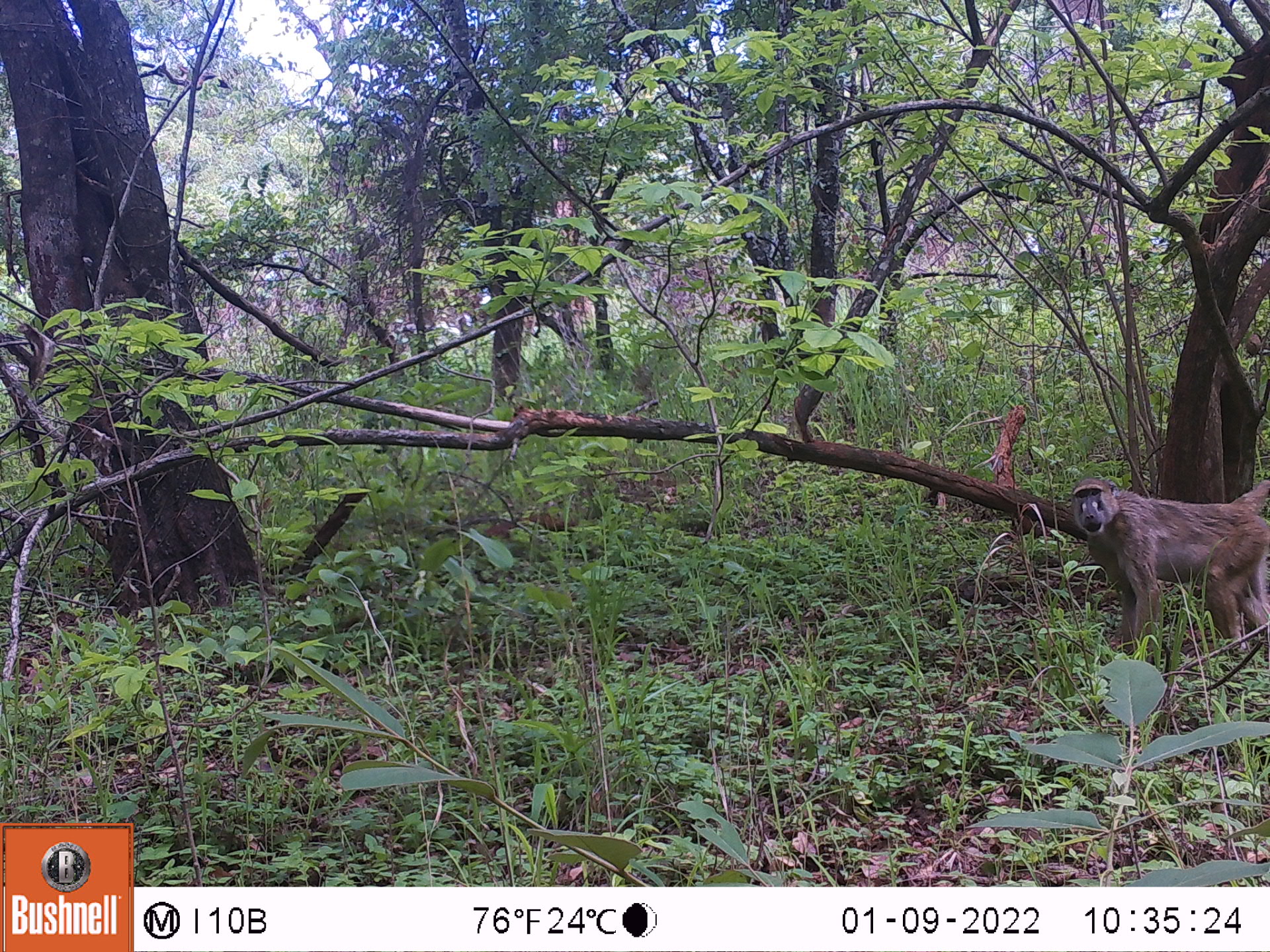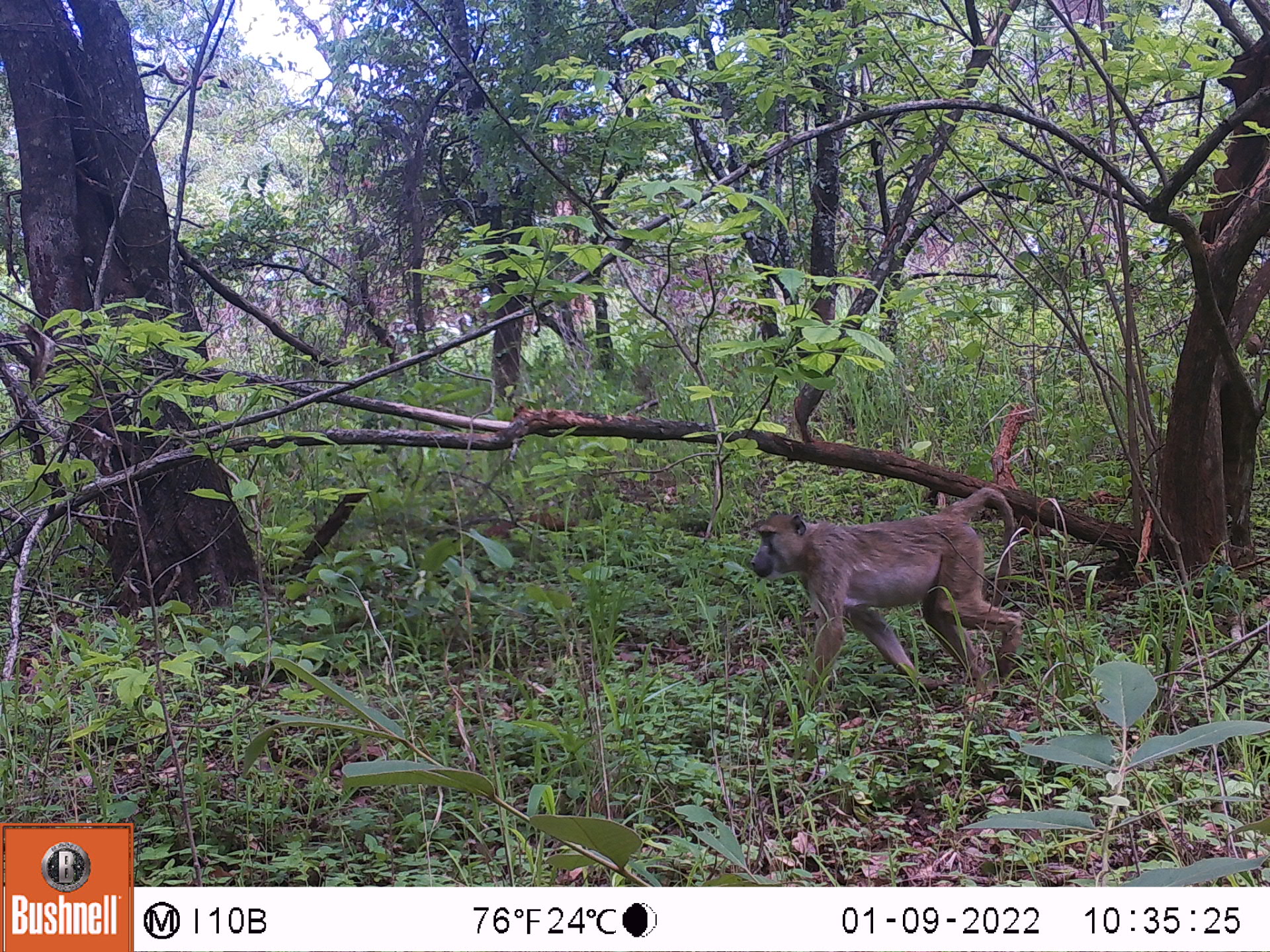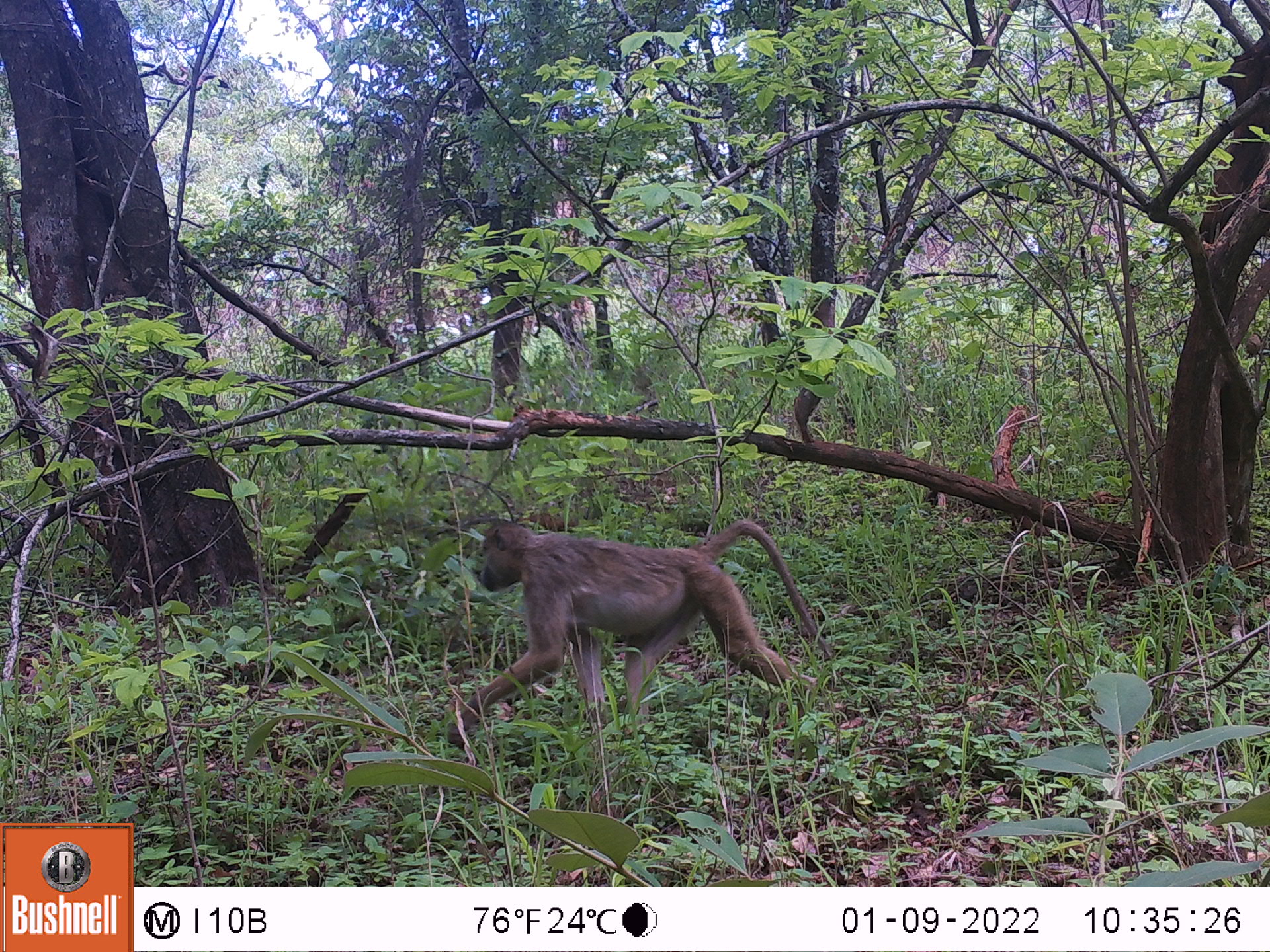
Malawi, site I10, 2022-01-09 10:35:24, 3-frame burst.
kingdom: Animalia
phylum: Chordata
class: Mammalia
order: Primates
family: Cercopithecidae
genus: Papio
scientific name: Papio cynocephalus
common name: yellow baboon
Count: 1.